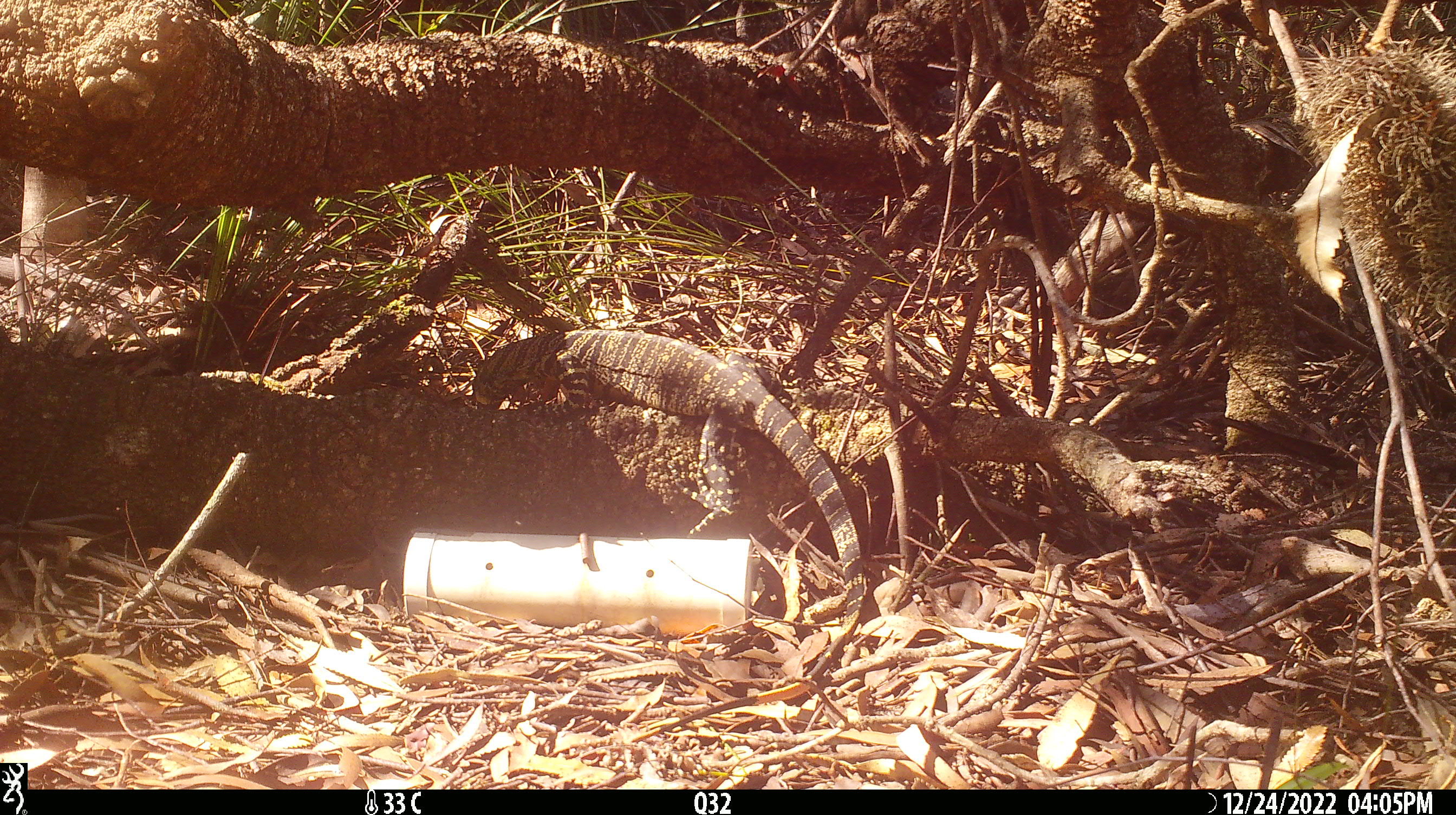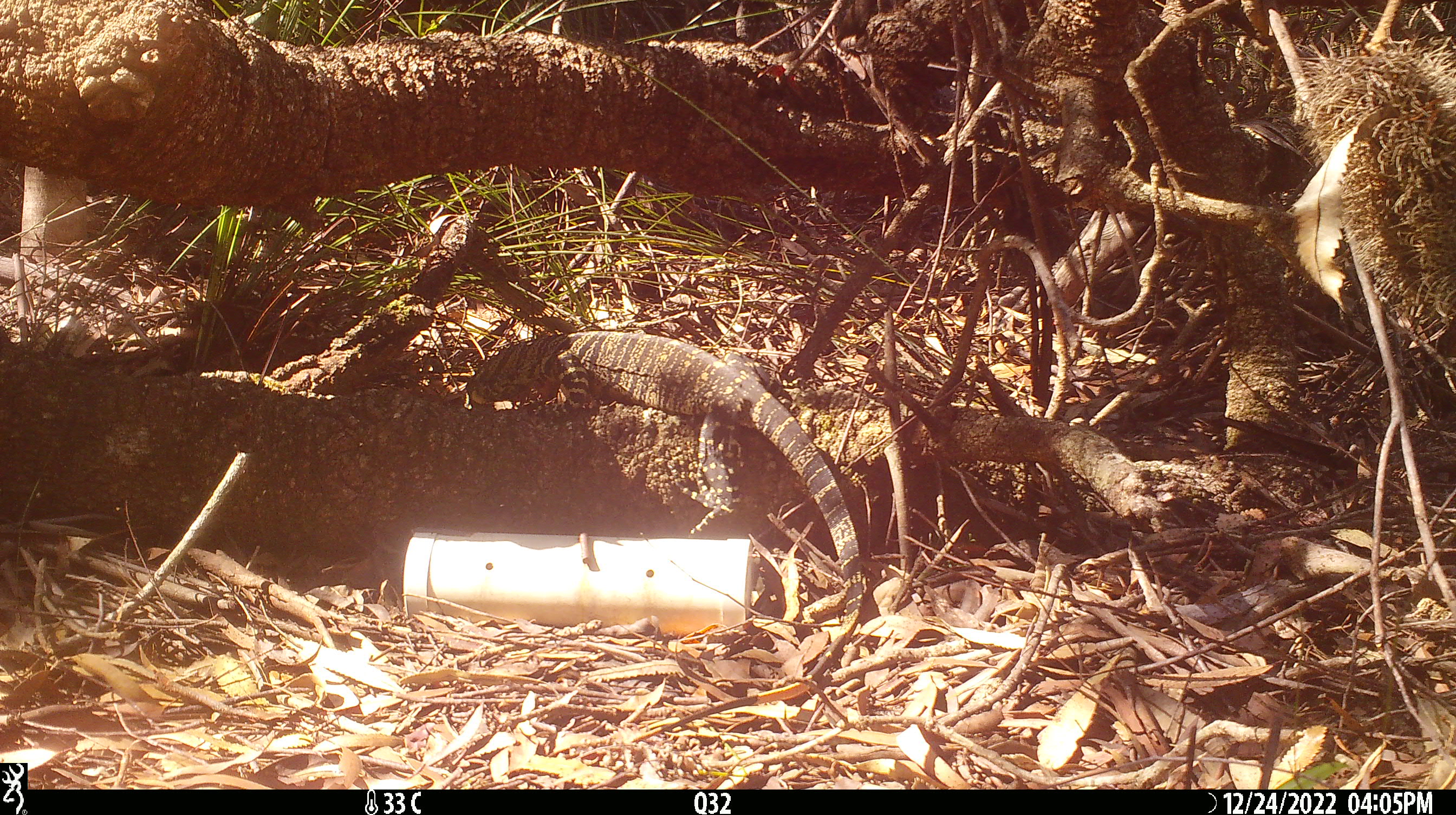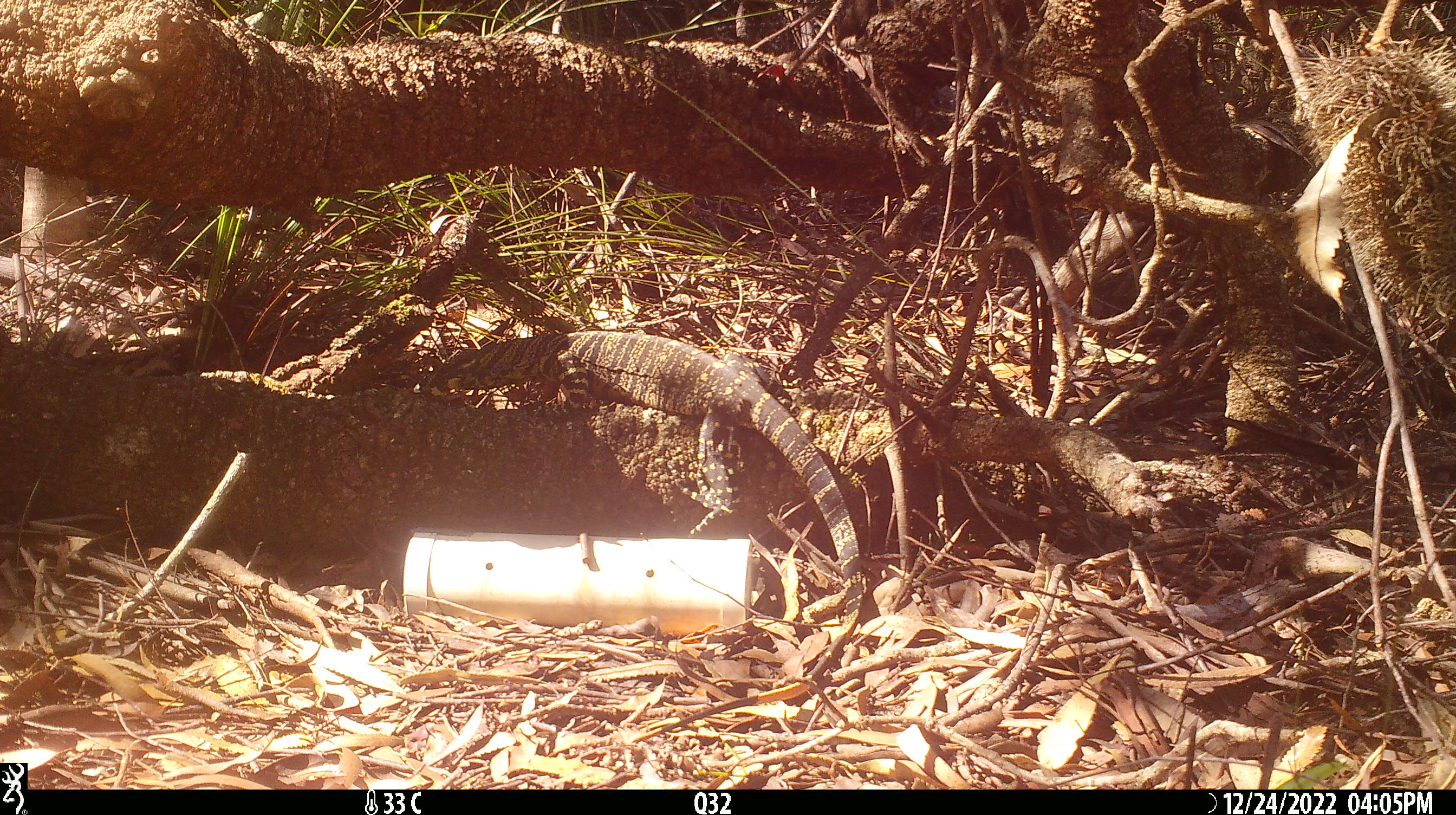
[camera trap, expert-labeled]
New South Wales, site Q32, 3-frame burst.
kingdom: Animalia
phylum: Chordata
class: Reptilia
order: Squamata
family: Varanidae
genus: Varanus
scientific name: Varanus varius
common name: lace monitor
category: goanna